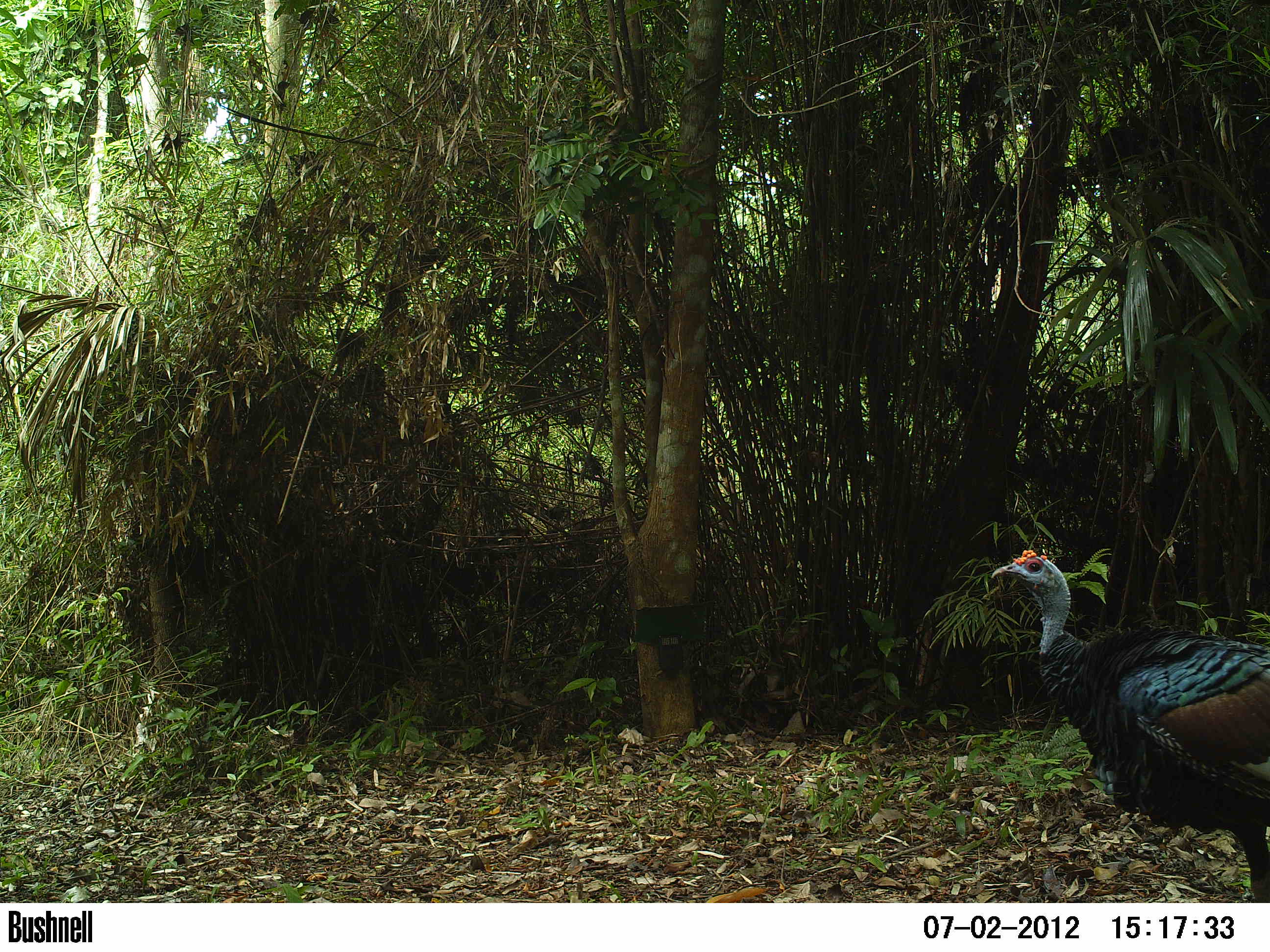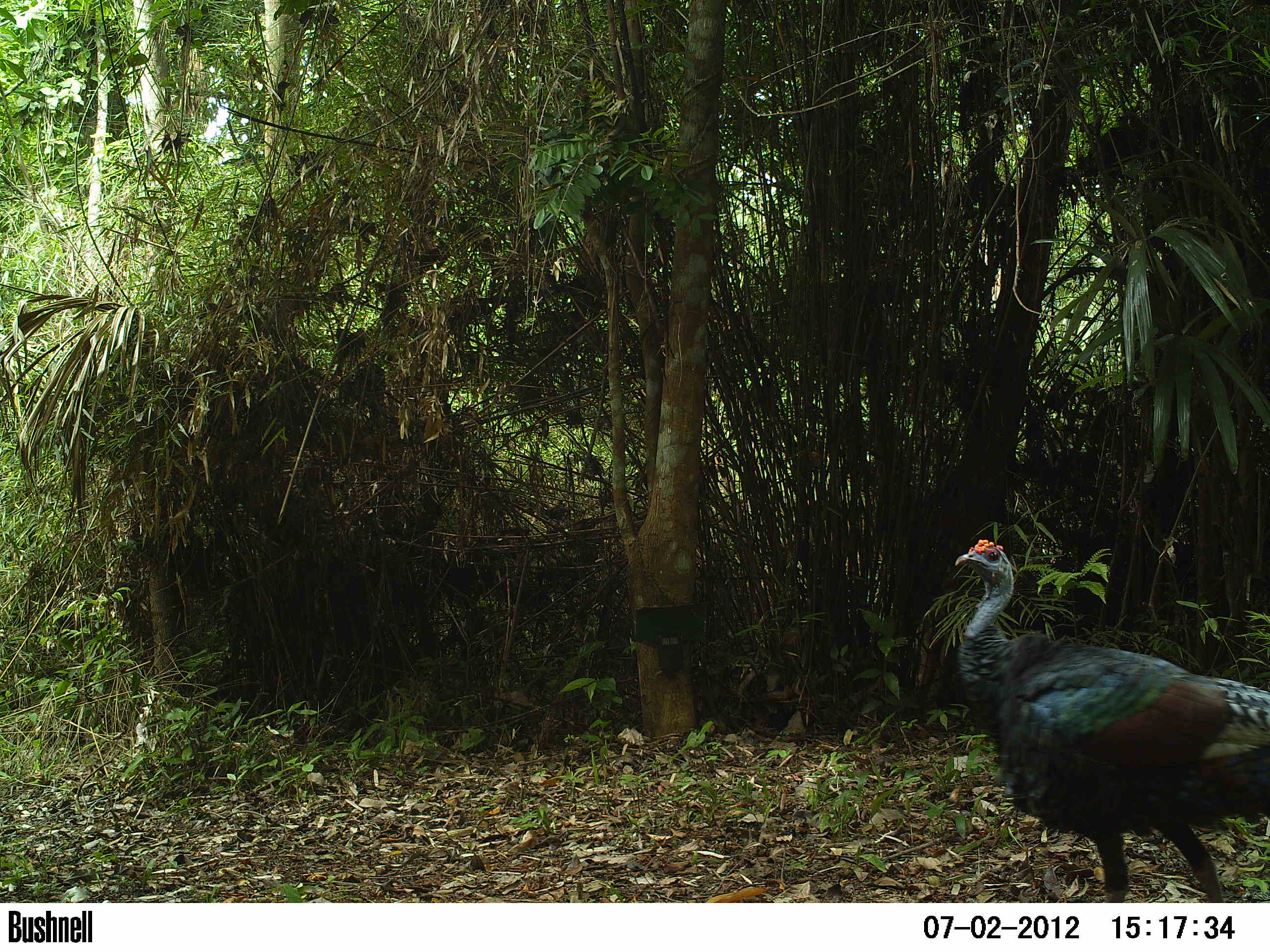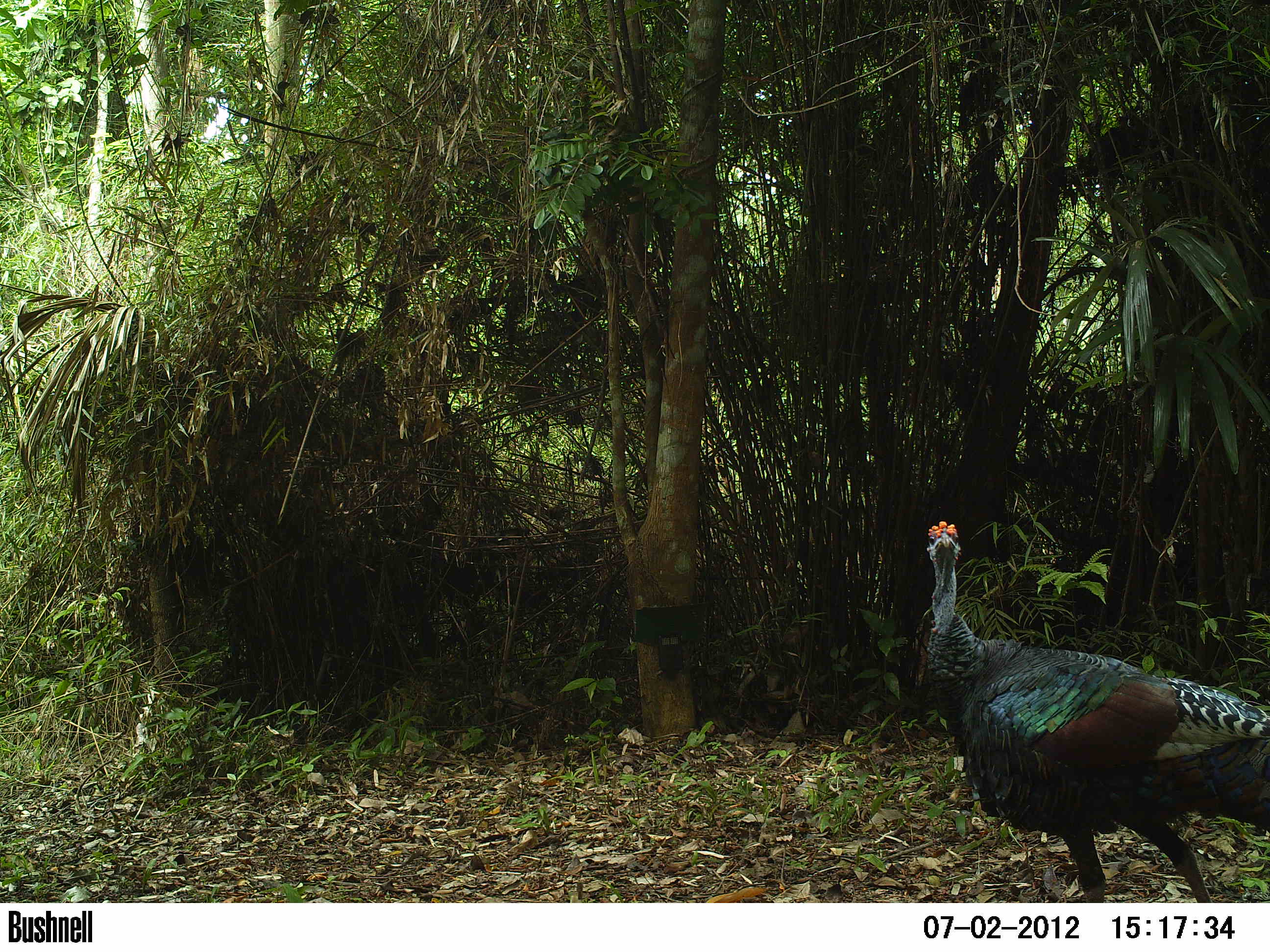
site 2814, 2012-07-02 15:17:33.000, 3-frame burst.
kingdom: Animalia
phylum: Chordata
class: Aves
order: Galliformes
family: Phasianidae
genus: Meleagris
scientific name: Meleagris ocellata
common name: ocellated turkey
Meleagris ocellata (ocellated turkey), count 1, age adult.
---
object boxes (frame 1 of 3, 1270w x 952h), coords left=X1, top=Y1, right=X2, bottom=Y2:
meleagris ocellata: left=990, top=549, right=1270, bottom=902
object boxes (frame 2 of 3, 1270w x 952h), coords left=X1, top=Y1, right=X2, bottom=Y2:
meleagris ocellata: left=954, top=538, right=1270, bottom=902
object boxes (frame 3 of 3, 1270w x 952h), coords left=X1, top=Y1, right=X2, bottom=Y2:
meleagris ocellata: left=925, top=520, right=1270, bottom=902